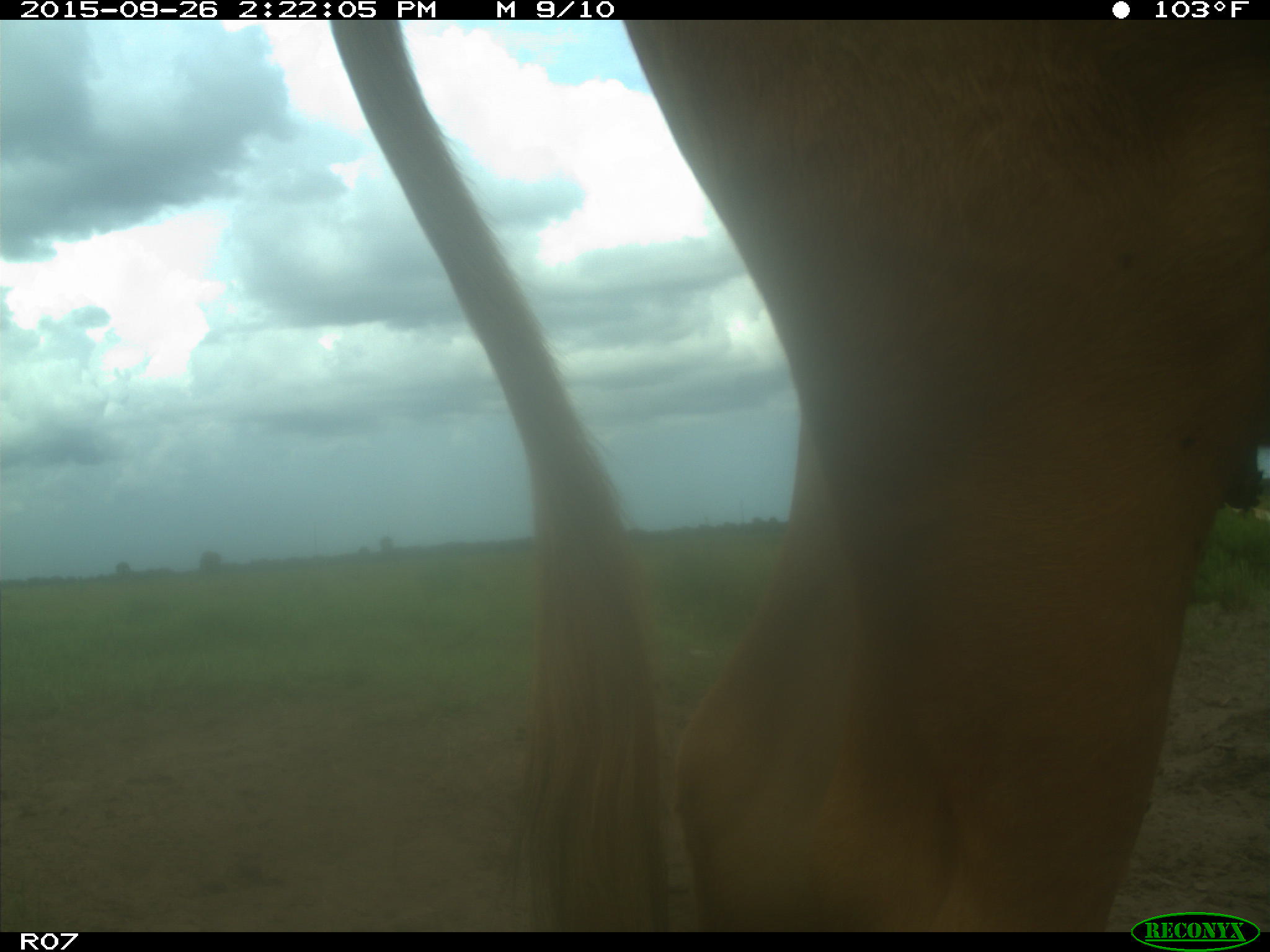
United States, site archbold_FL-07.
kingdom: Animalia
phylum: Chordata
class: Mammalia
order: Artiodactyla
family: Bovidae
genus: Bos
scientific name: Bos taurus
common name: domestic cow